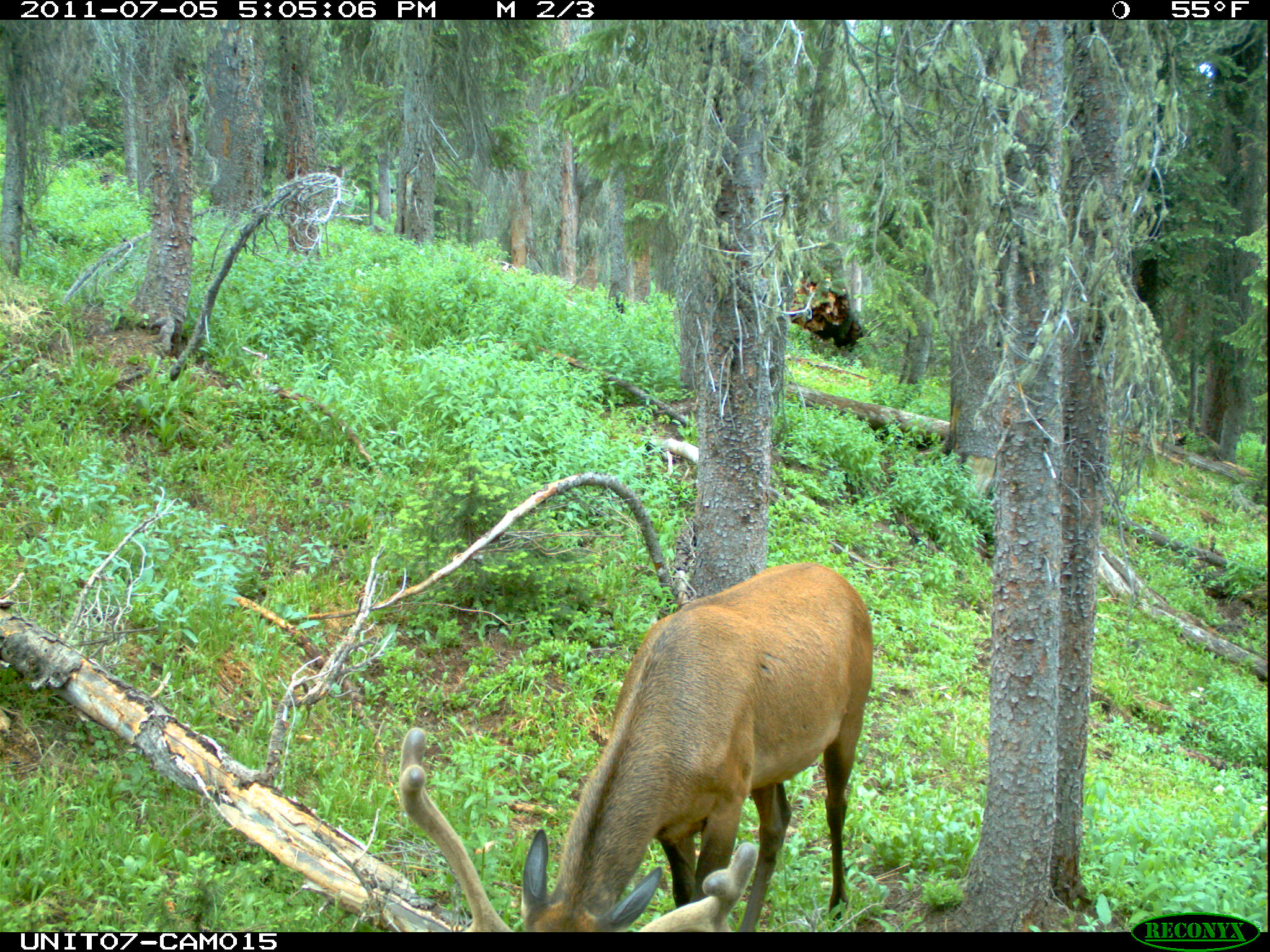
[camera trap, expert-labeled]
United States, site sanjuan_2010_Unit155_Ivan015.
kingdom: Animalia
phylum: Chordata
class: Mammalia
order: Artiodactyla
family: Cervidae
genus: Cervus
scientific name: Cervus elaphus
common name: red deer